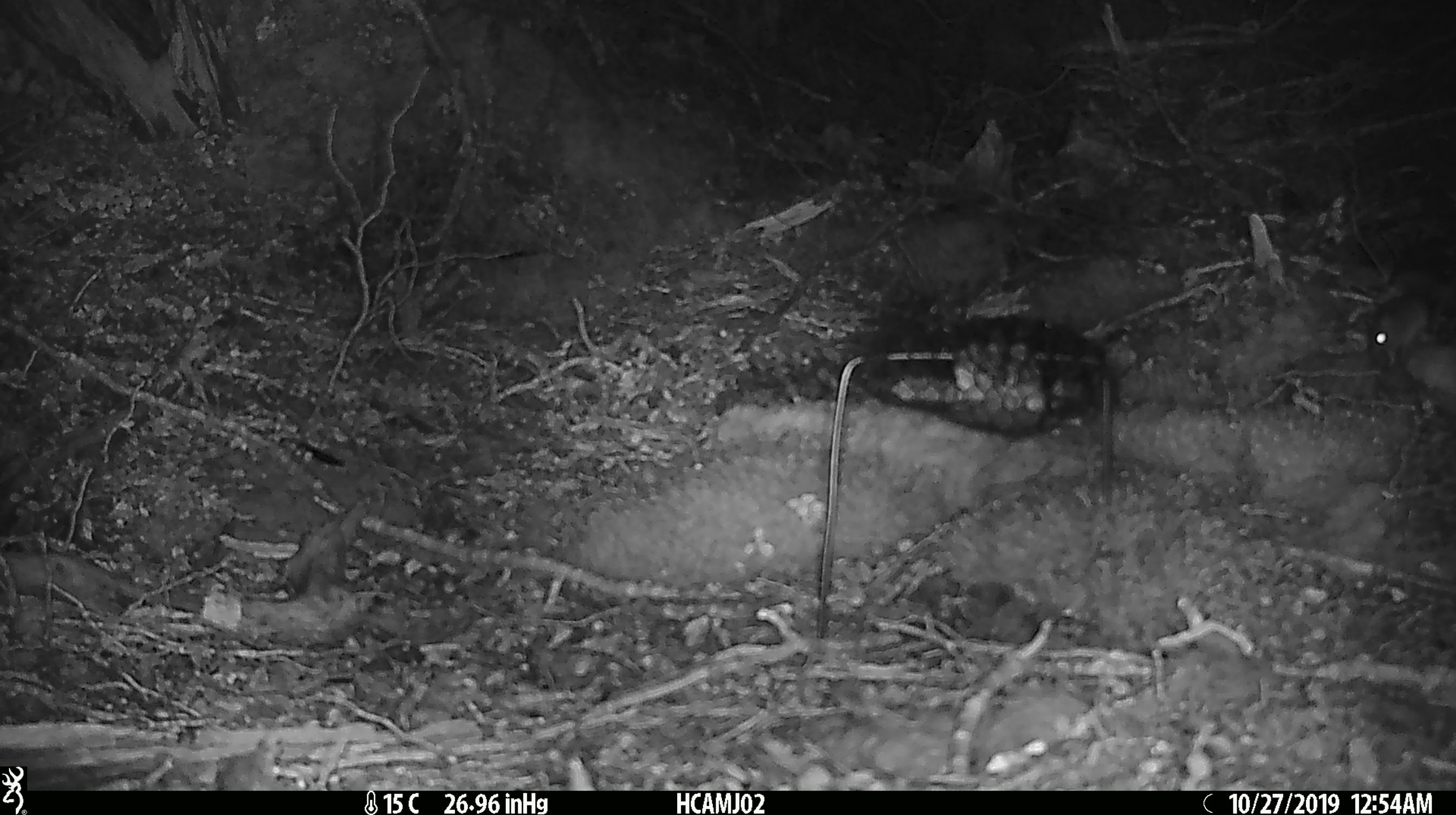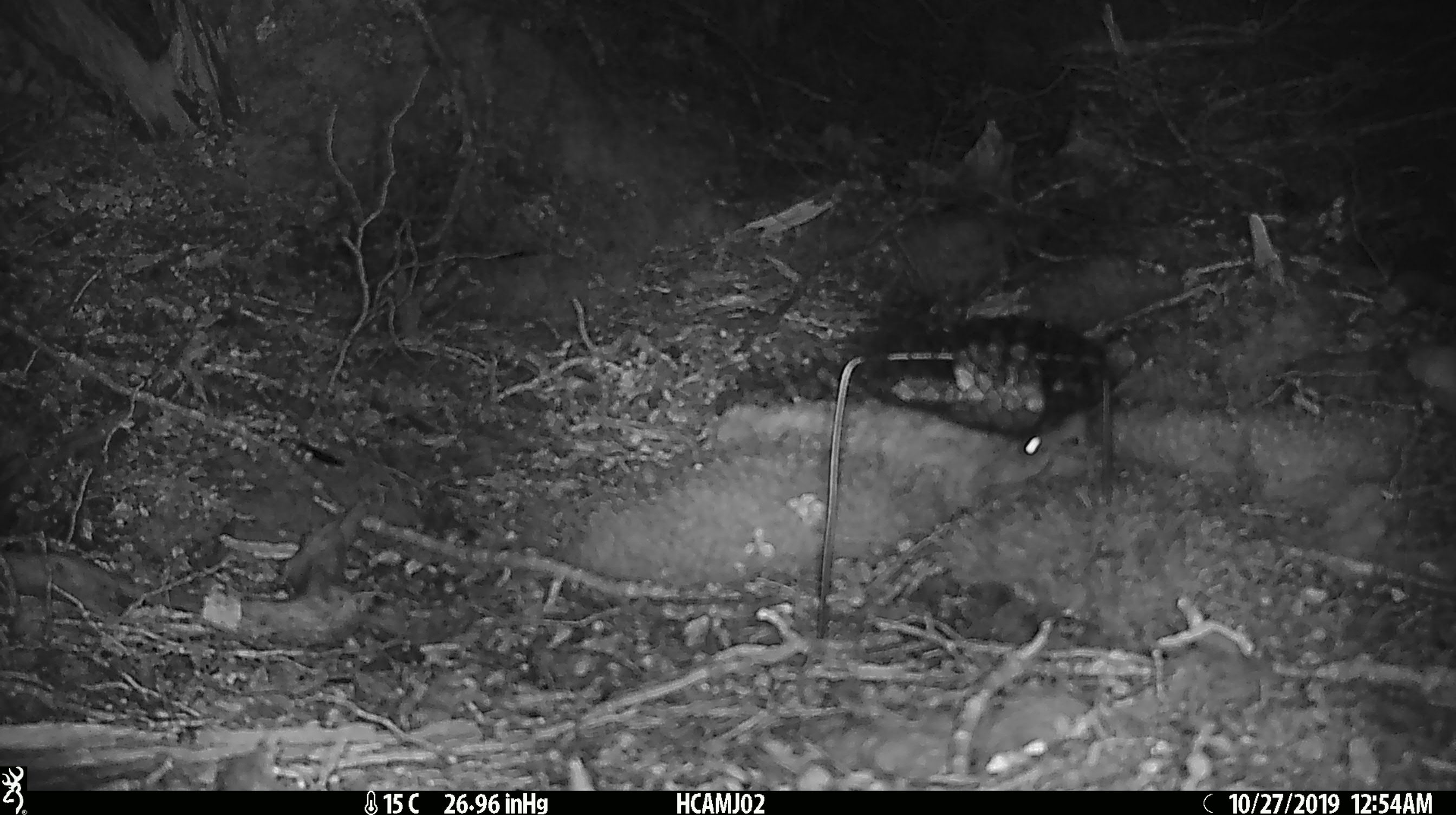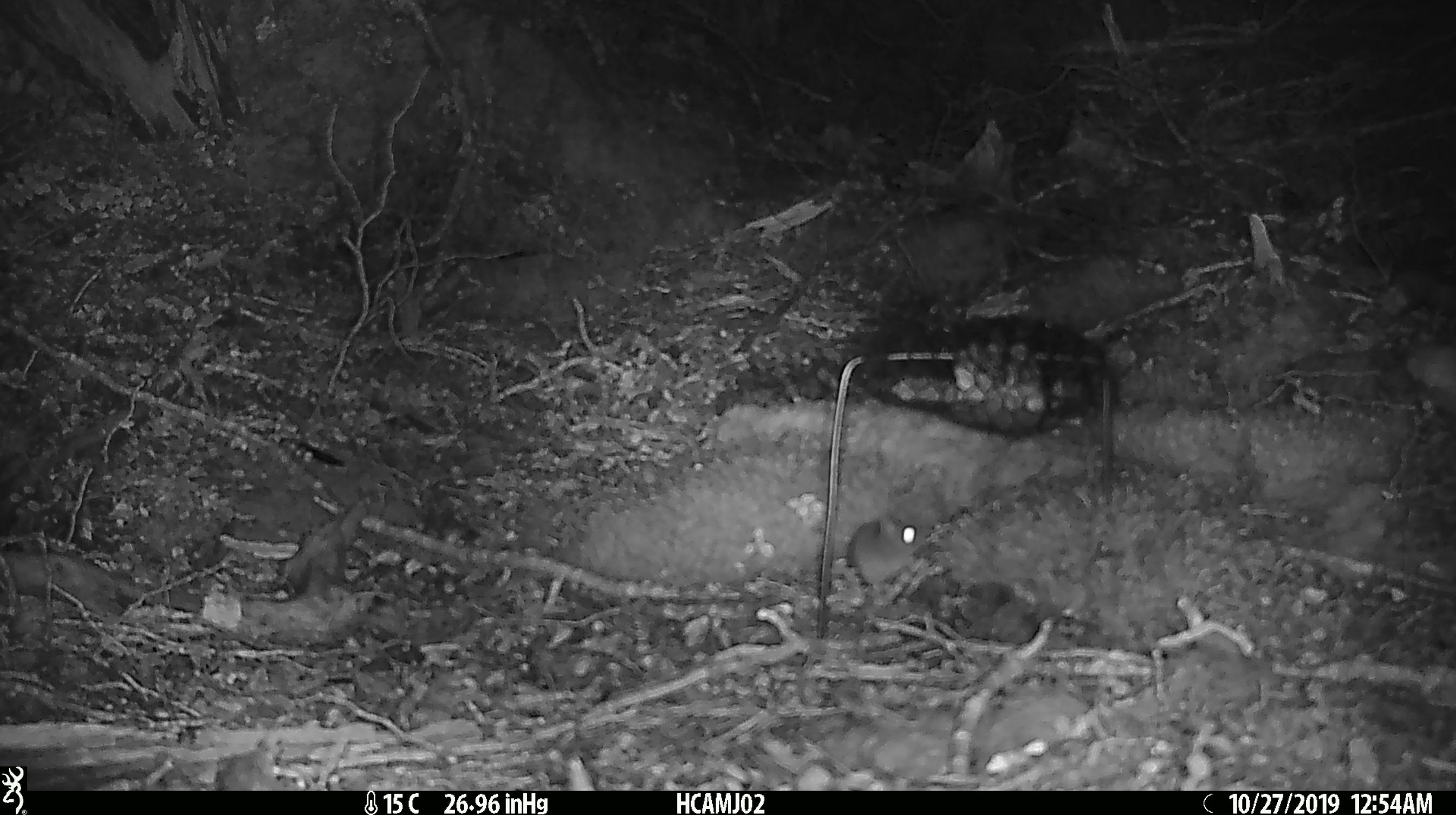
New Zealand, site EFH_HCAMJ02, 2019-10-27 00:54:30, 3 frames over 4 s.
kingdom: Animalia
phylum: Chordata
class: Mammalia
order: Rodentia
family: Muridae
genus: Mus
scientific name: Mus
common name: mouse